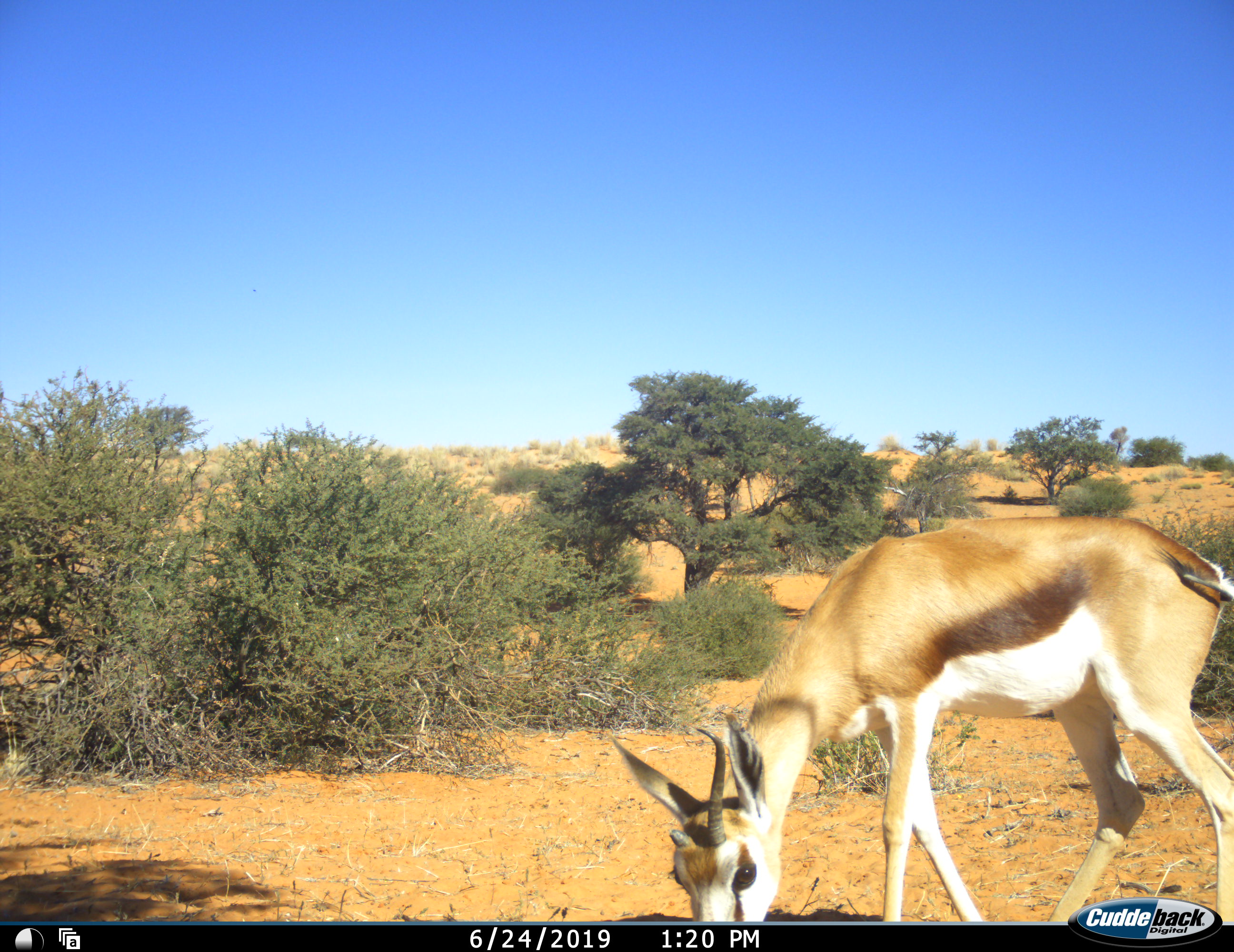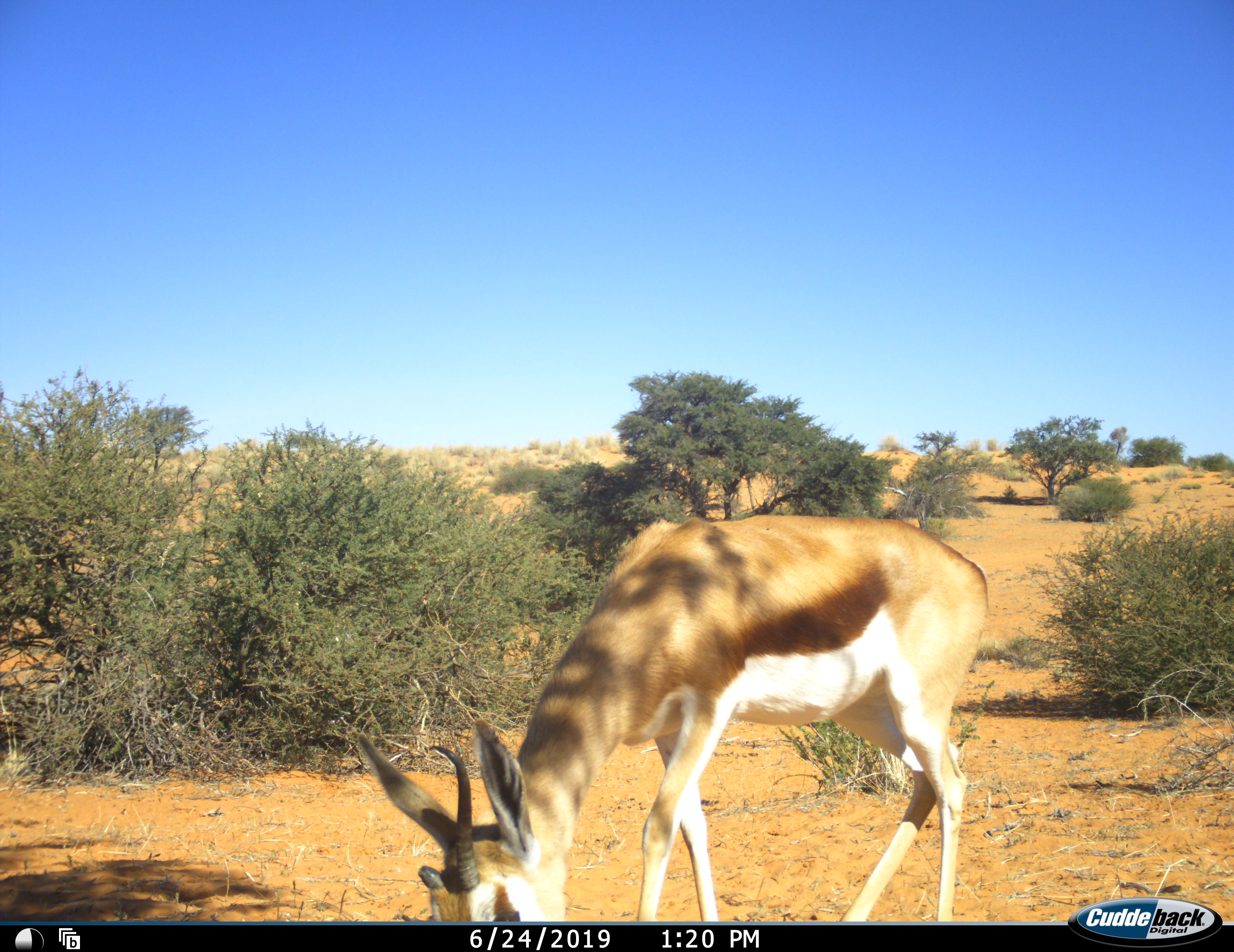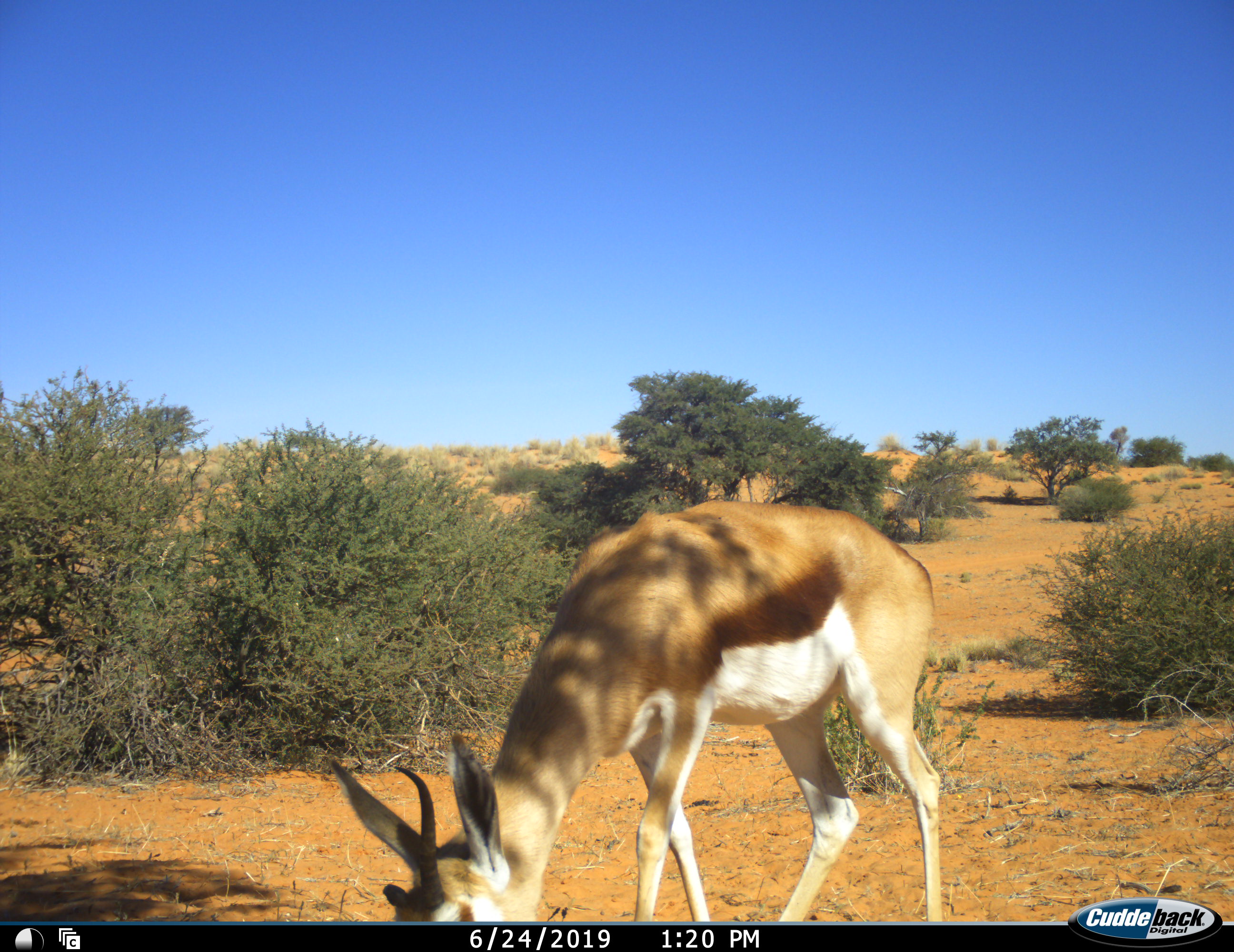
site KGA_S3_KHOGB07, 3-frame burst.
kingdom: Animalia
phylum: Chordata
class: Mammalia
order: Artiodactyla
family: Bovidae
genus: Antidorcas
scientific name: Antidorcas marsupialis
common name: springbok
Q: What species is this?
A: Springbok (Antidorcas marsupialis).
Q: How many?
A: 1.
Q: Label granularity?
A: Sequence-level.